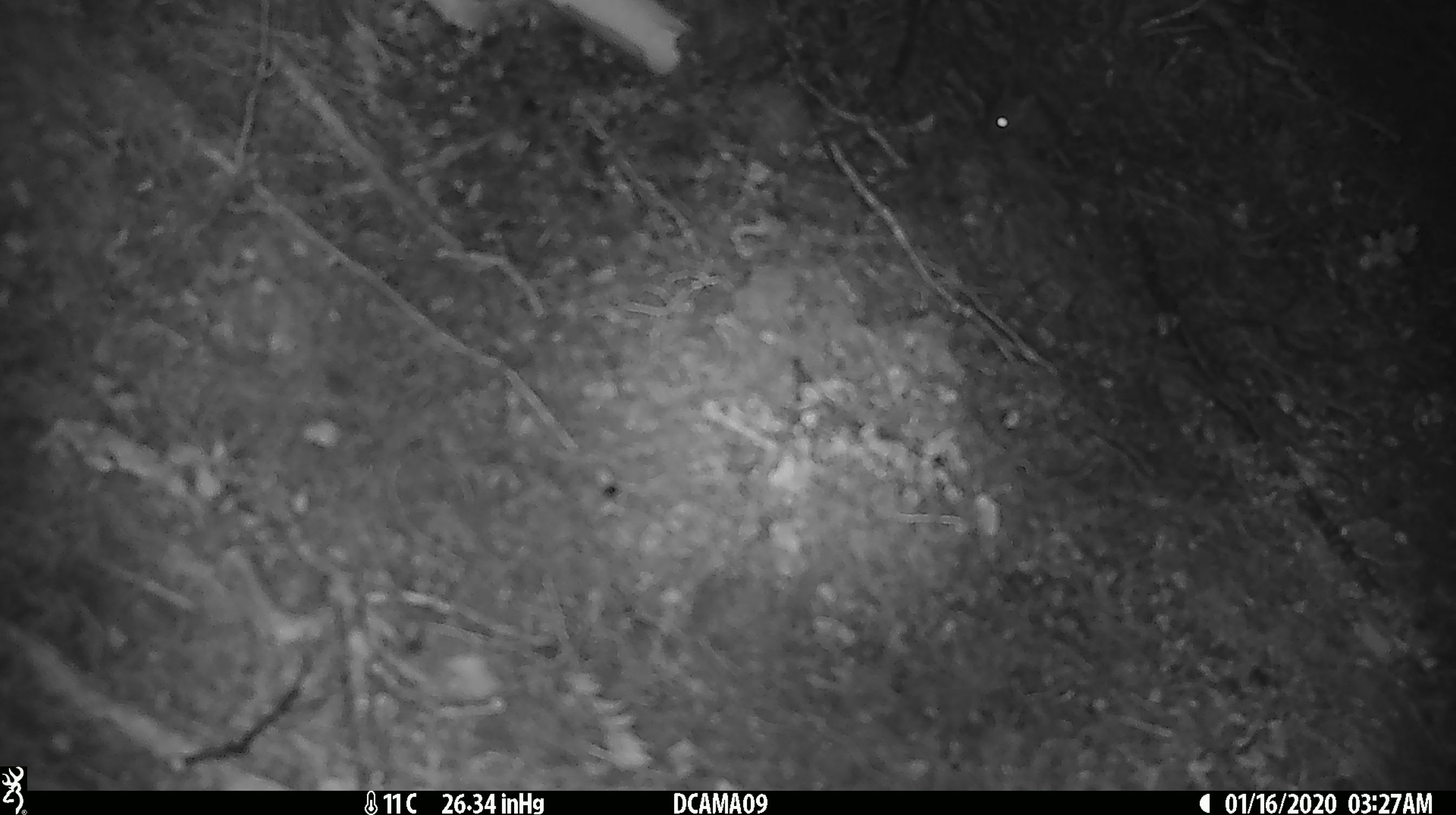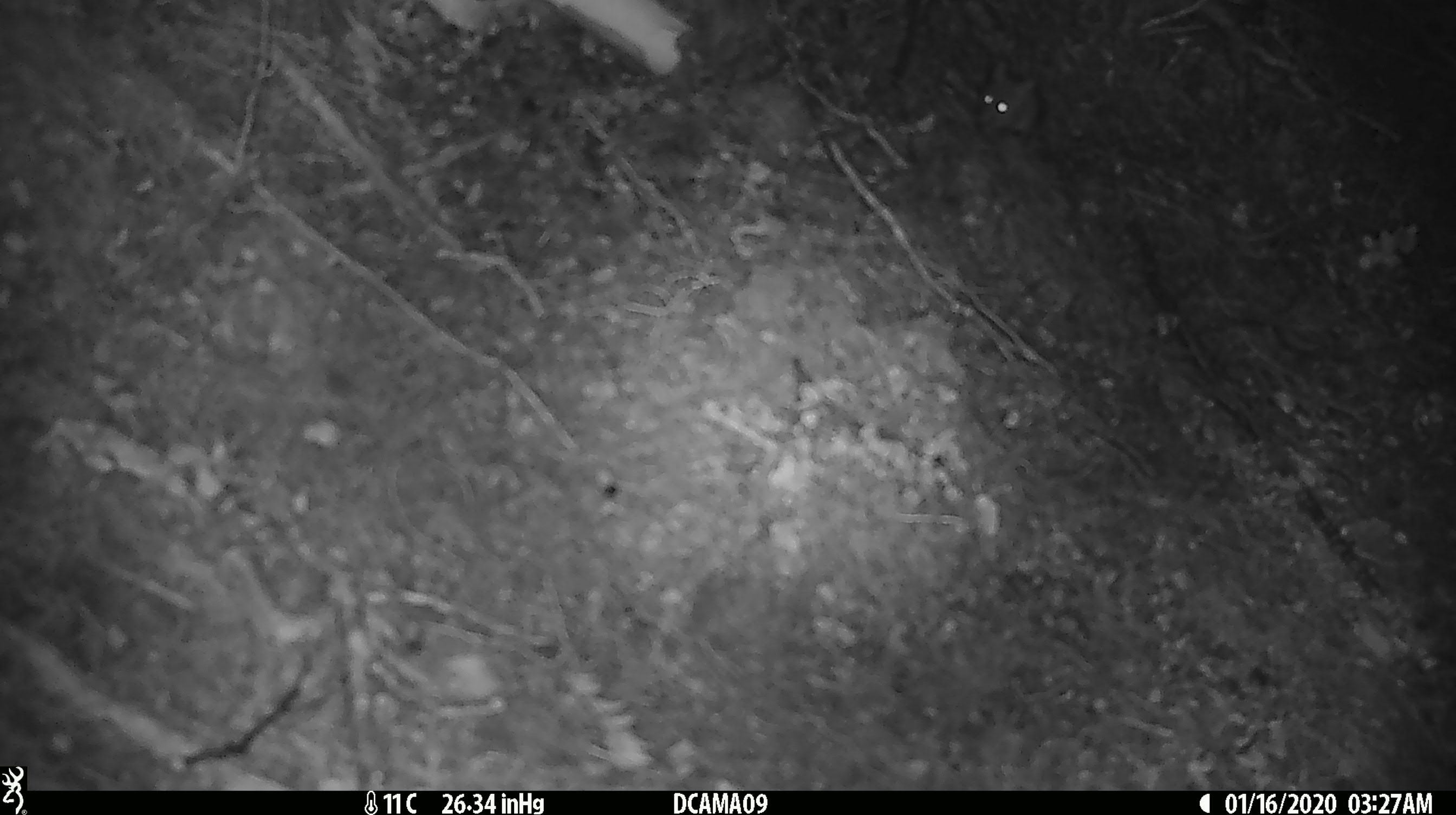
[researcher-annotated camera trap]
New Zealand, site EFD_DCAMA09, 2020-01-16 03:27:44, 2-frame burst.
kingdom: Animalia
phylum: Chordata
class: Mammalia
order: Rodentia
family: Muridae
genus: Mus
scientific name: Mus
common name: mouse